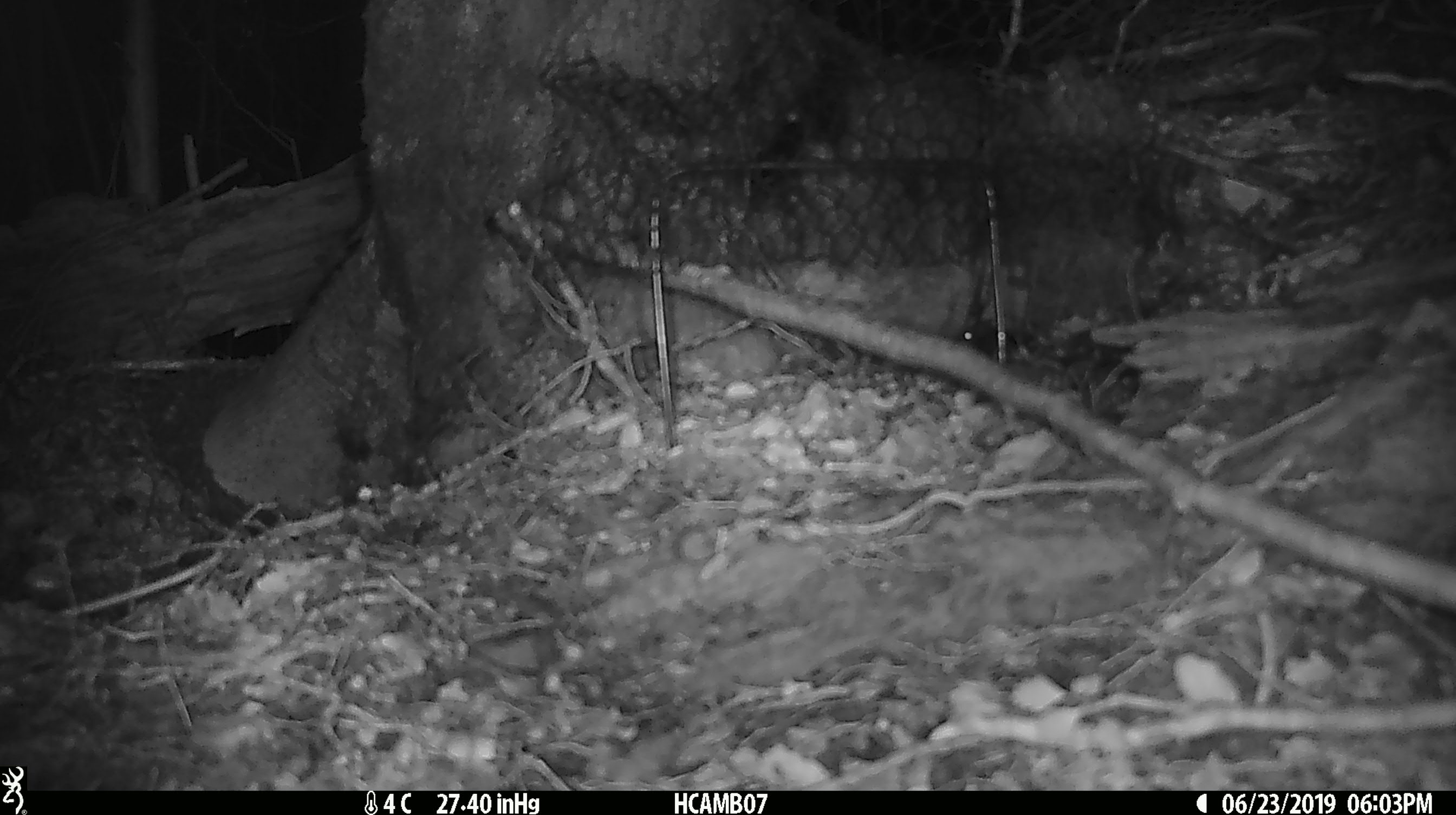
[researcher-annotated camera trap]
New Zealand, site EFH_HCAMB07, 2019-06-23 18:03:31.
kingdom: Animalia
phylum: Chordata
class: Mammalia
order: Rodentia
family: Muridae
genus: Mus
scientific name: Mus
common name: mouse